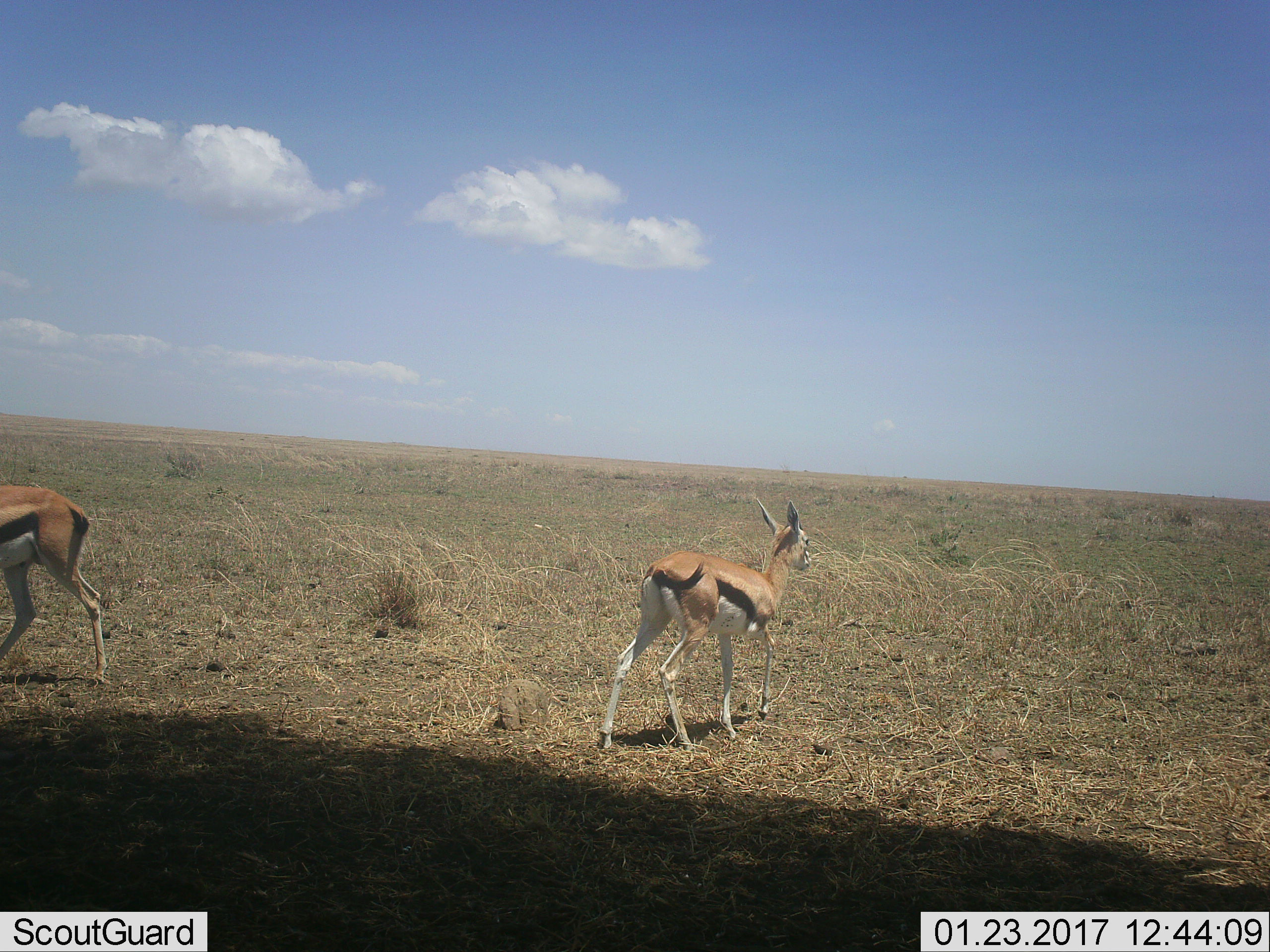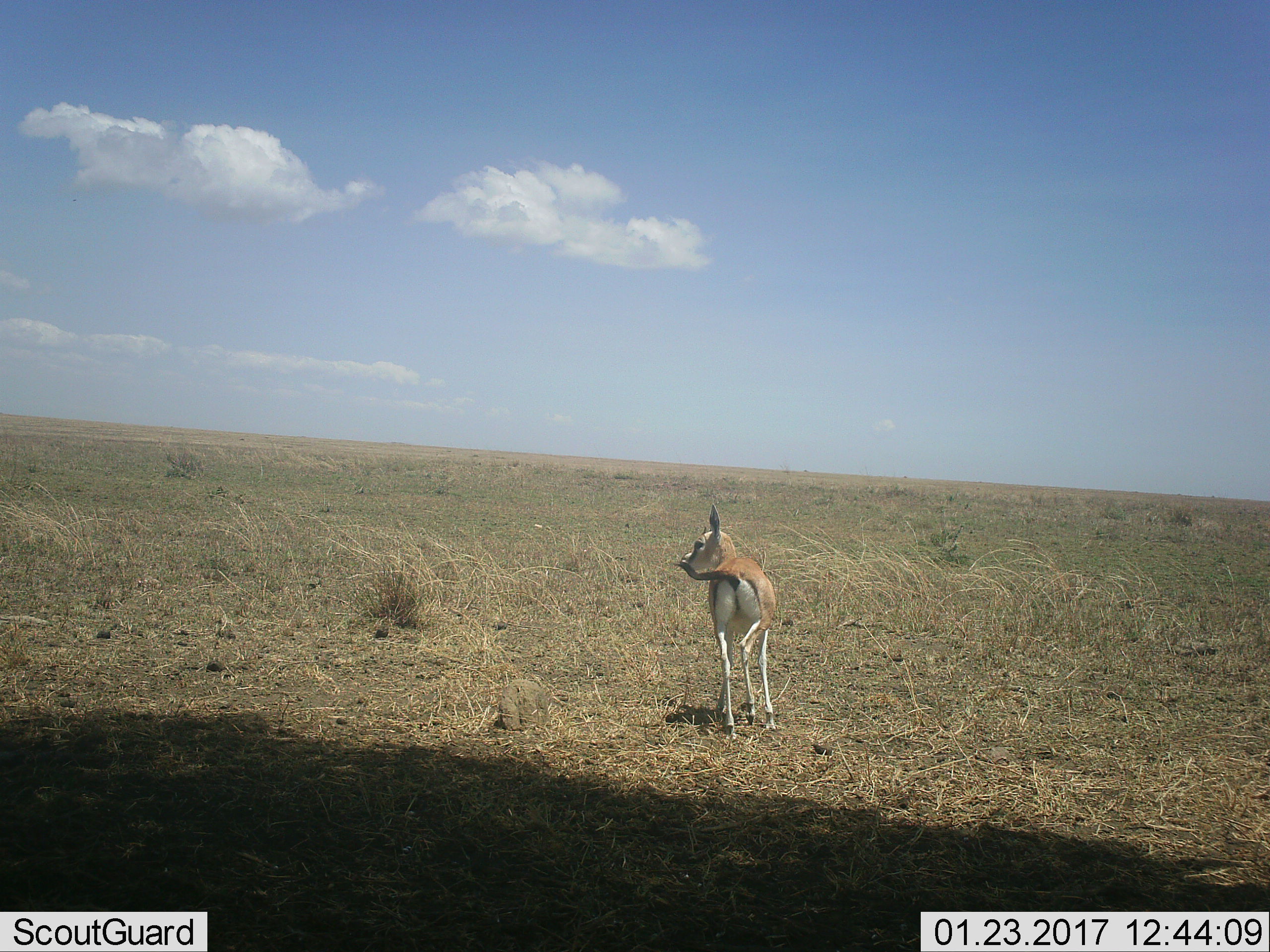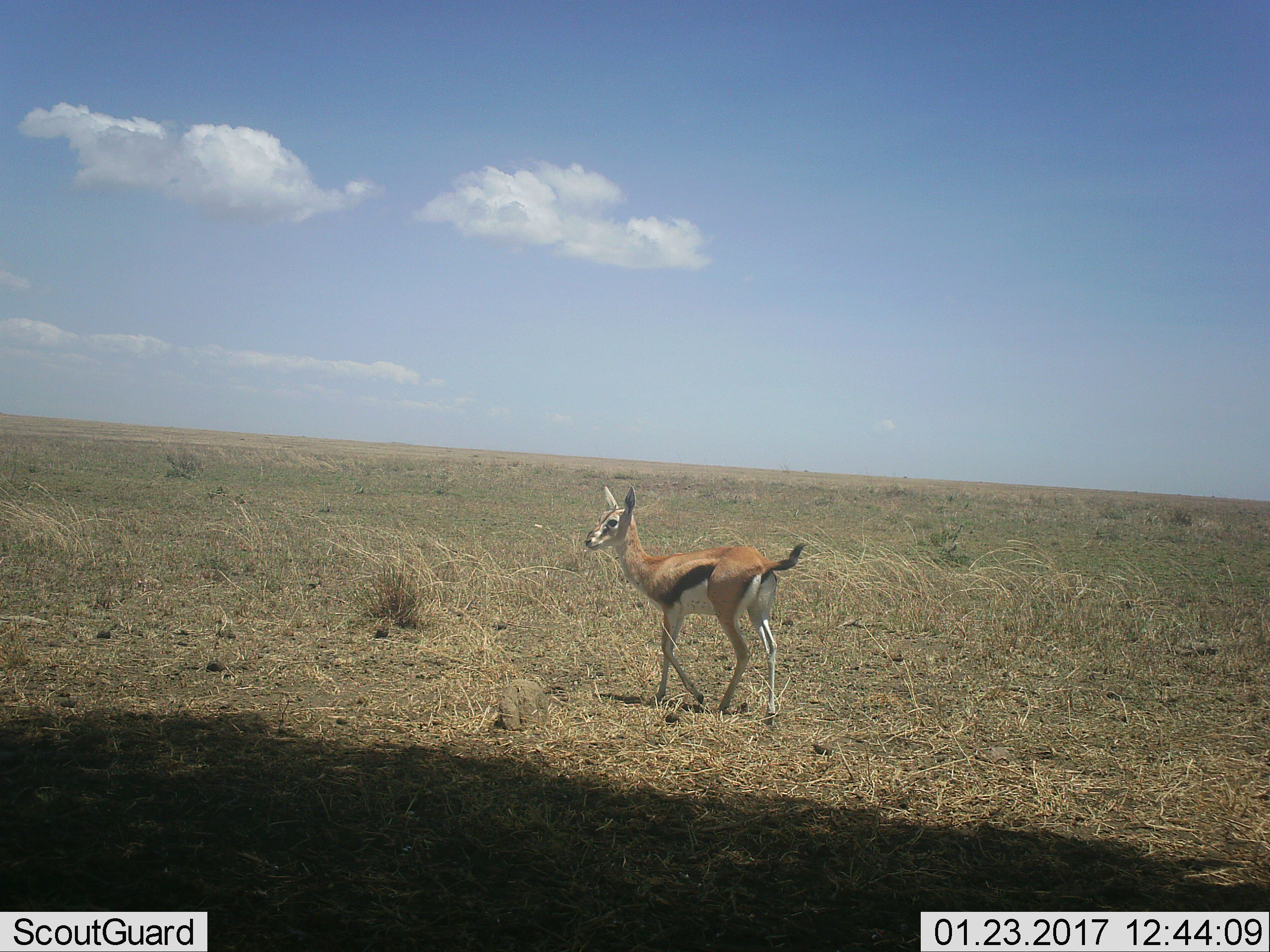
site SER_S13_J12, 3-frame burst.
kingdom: Animalia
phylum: Chordata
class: Mammalia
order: Artiodactyla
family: Bovidae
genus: Eudorcas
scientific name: Eudorcas thomsonii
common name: thomson's gazelle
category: gazellethomsons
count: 2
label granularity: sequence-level